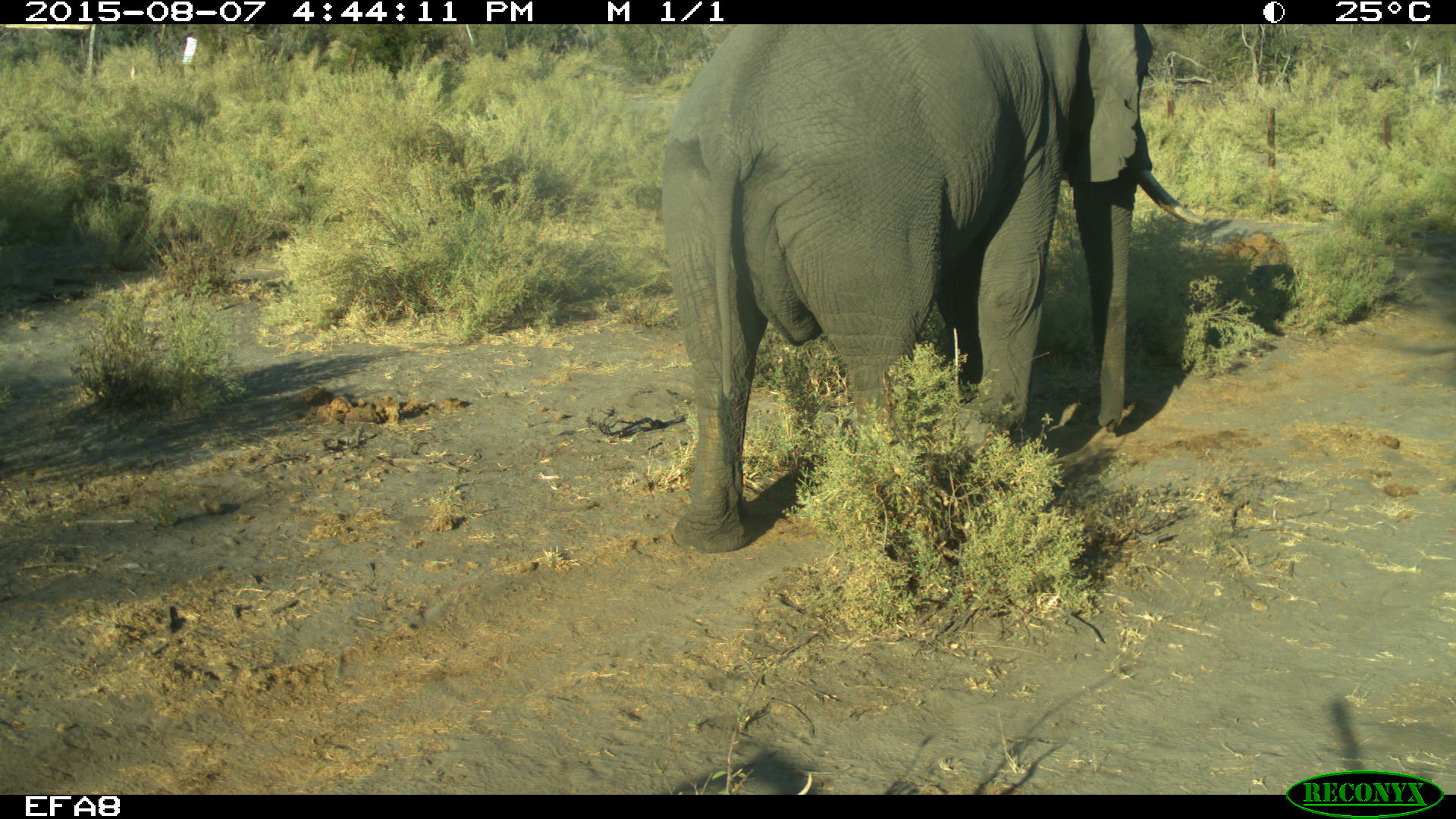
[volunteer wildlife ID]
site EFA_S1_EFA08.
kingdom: Animalia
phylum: Chordata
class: Mammalia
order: Proboscidea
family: Elephantidae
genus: Loxodonta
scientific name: Loxodonta africana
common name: african bush elephant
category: elephant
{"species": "elephant (african bush elephant) (Loxodonta africana)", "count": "1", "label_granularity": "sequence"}